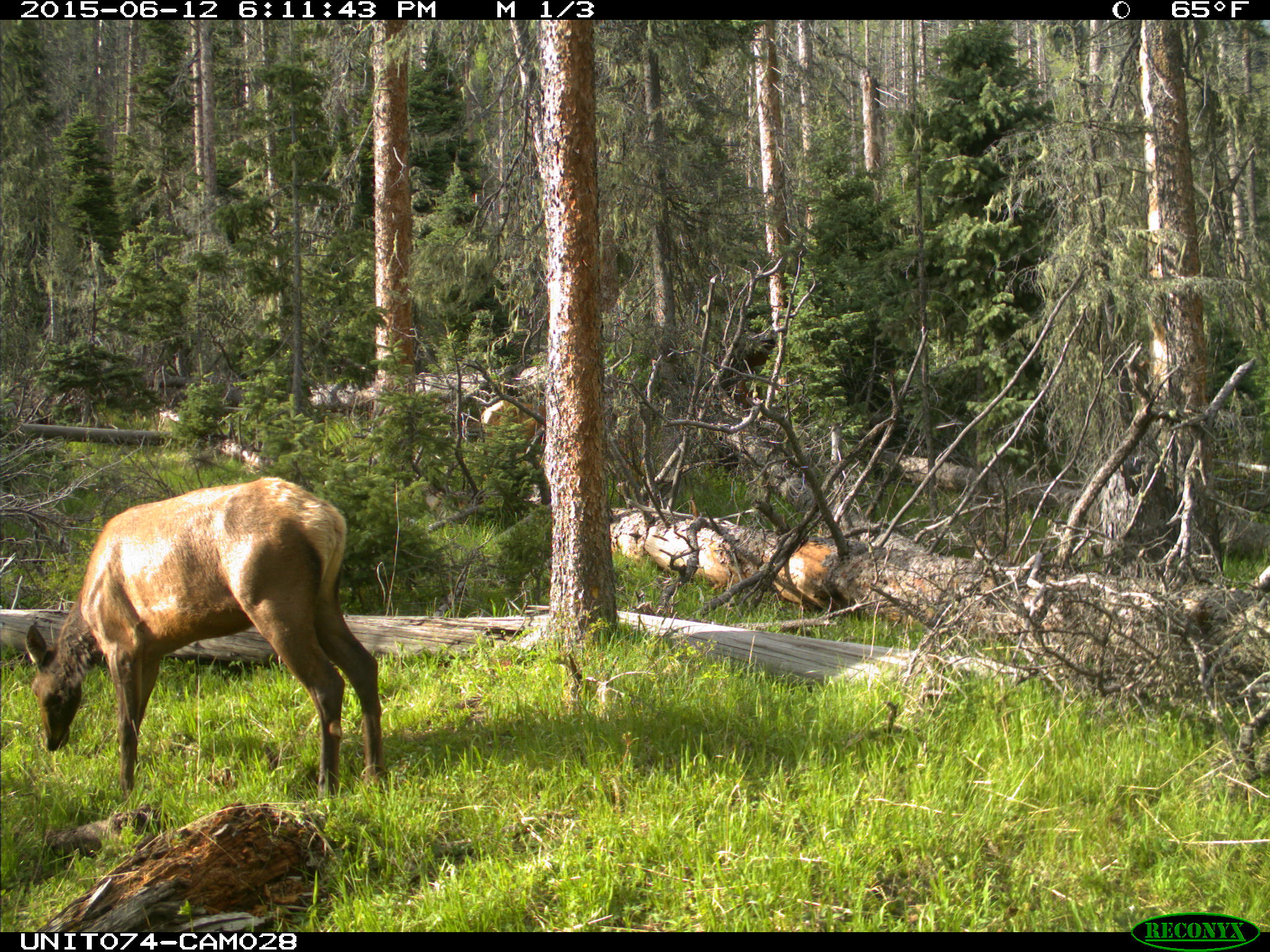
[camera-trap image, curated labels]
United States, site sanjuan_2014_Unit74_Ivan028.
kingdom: Animalia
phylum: Chordata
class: Mammalia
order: Artiodactyla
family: Cervidae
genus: Cervus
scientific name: Cervus elaphus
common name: red deer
Cervus elaphus (red deer).